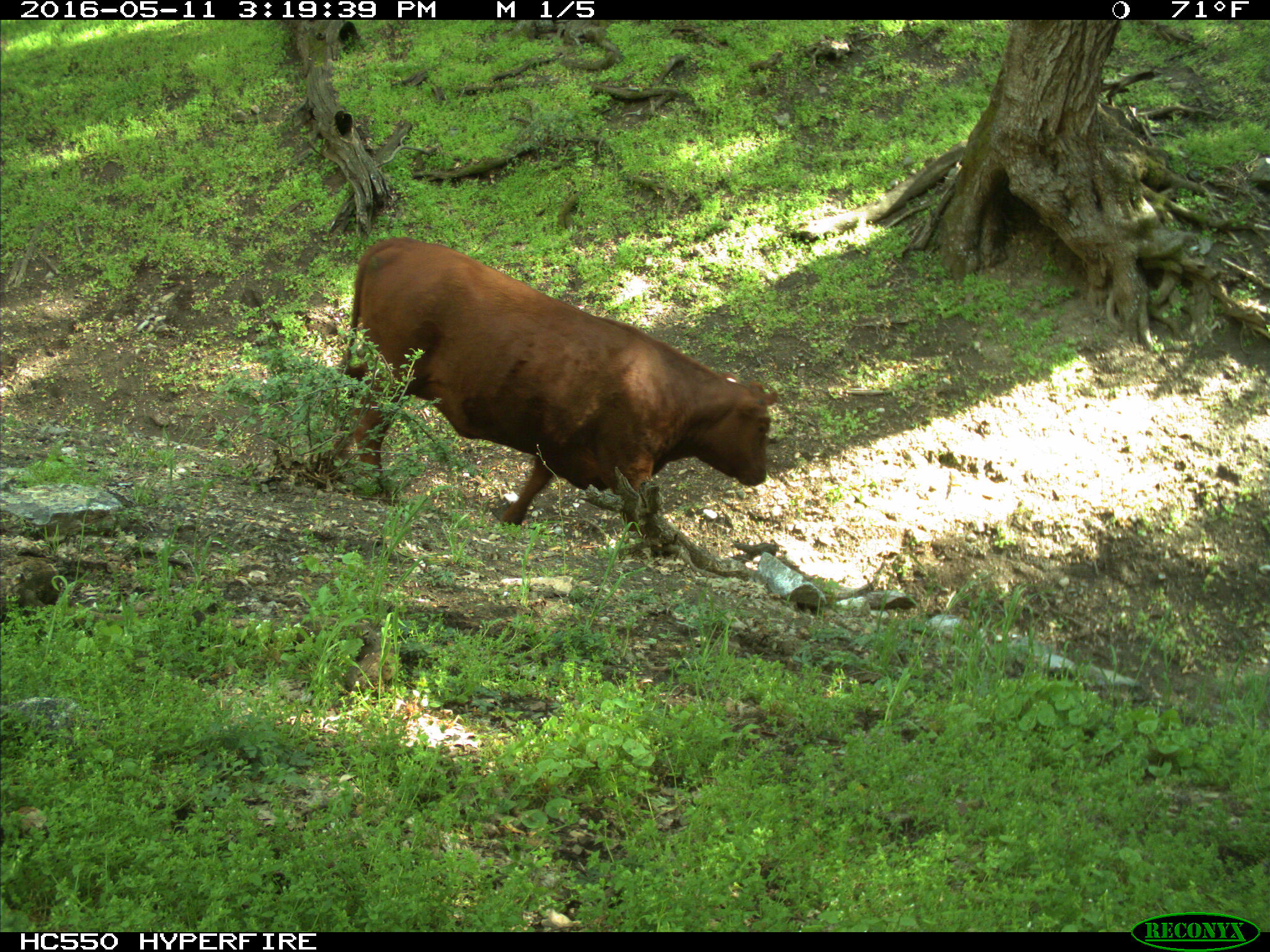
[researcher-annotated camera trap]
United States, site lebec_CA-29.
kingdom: Animalia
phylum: Chordata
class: Mammalia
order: Artiodactyla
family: Bovidae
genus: Bos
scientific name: Bos taurus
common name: domestic cow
Bos taurus (domestic cow).